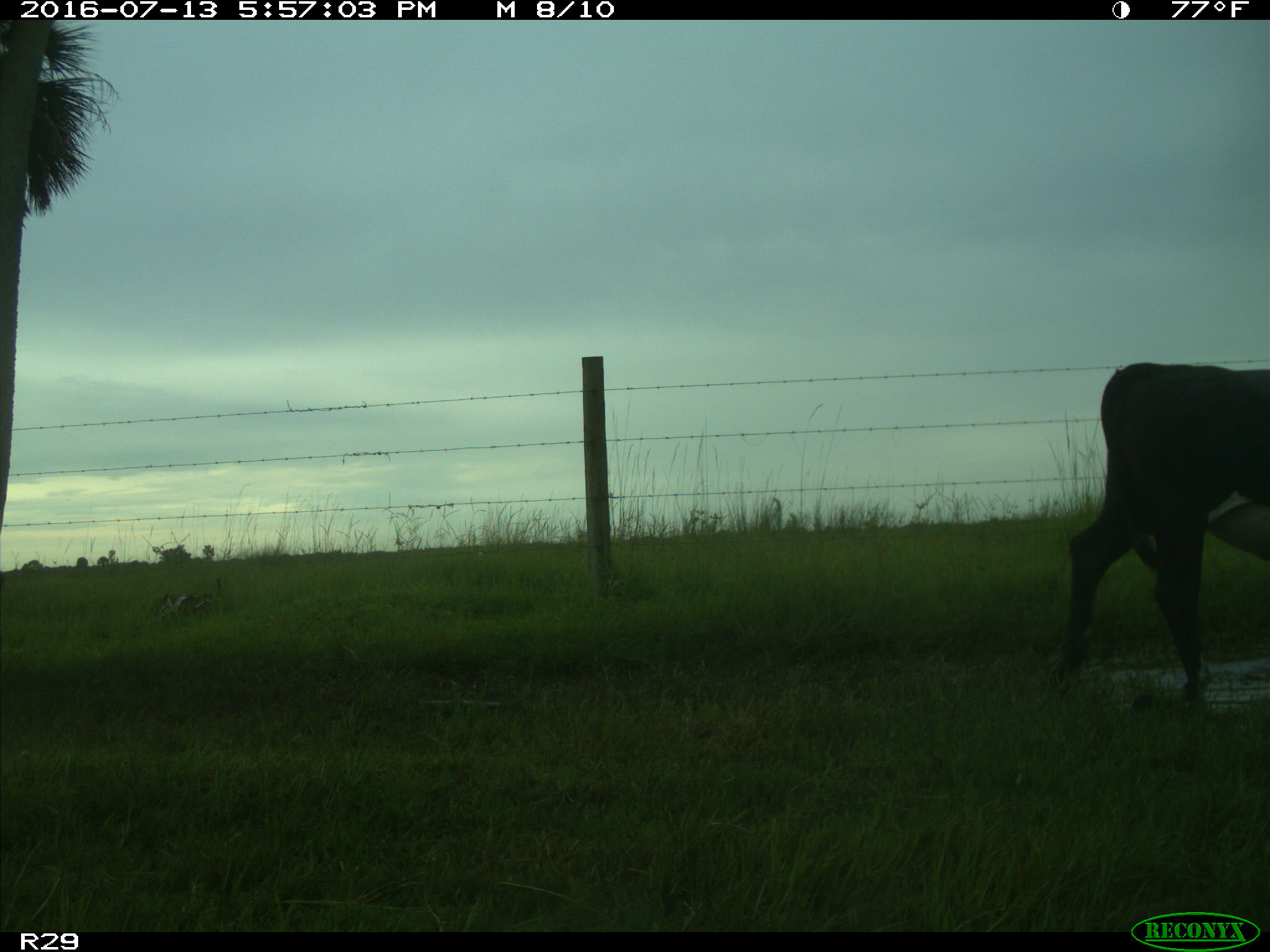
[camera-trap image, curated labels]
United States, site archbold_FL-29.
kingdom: Animalia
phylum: Chordata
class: Mammalia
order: Artiodactyla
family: Bovidae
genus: Bos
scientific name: Bos taurus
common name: domestic cow